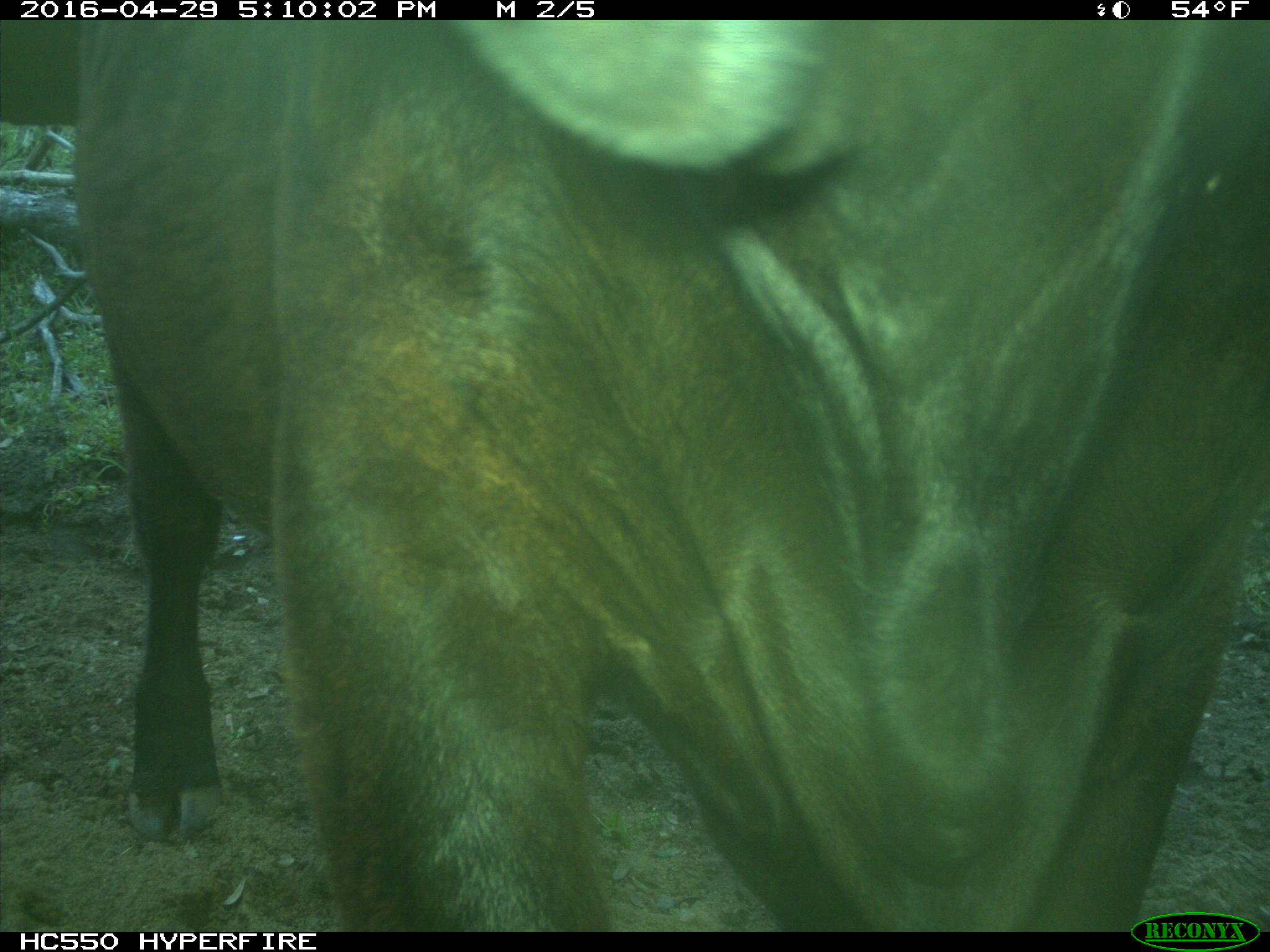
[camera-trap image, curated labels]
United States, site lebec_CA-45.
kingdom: Animalia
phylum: Chordata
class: Mammalia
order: Artiodactyla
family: Bovidae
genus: Bos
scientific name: Bos taurus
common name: domestic cow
Bos taurus (domestic cow).